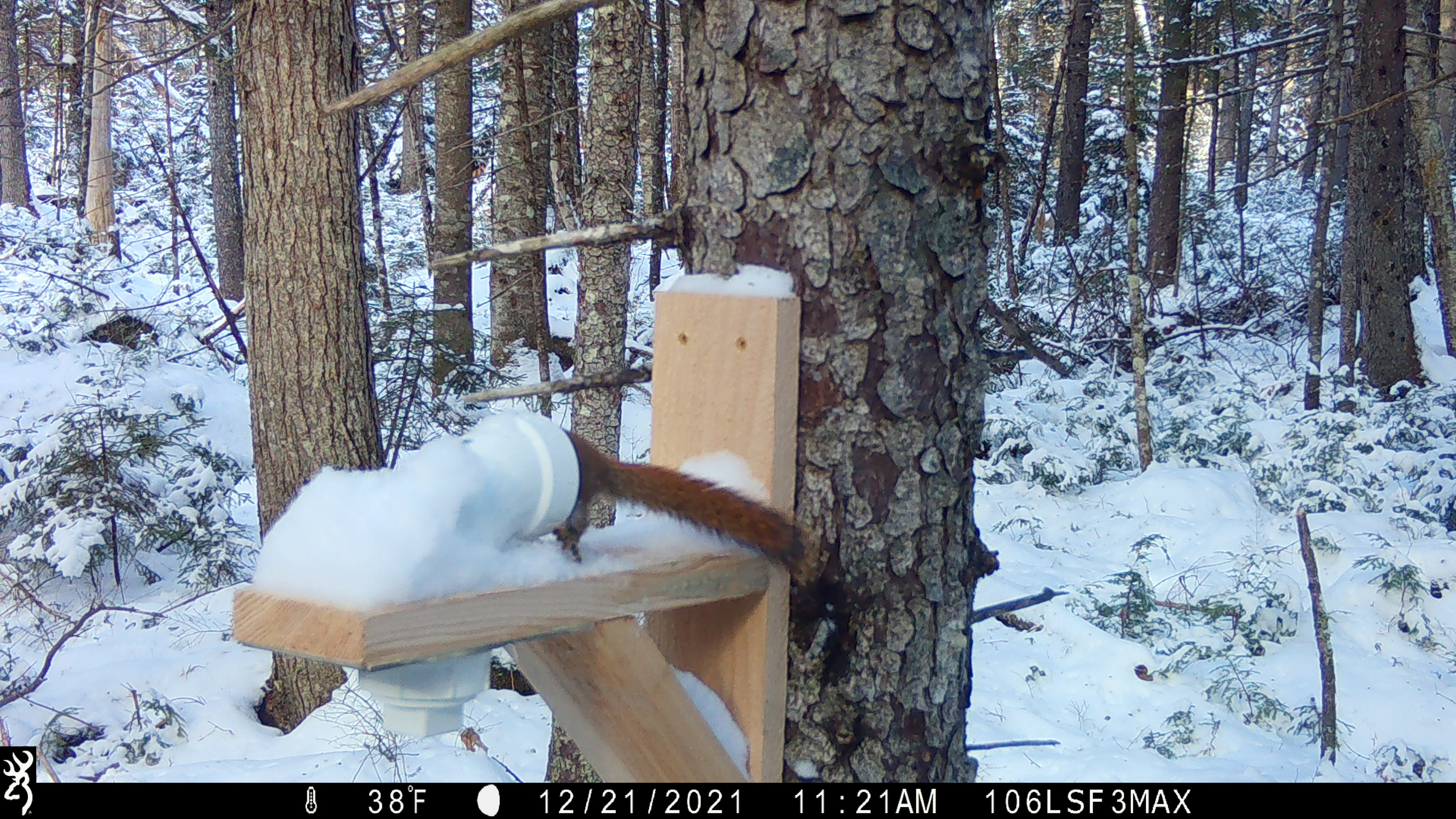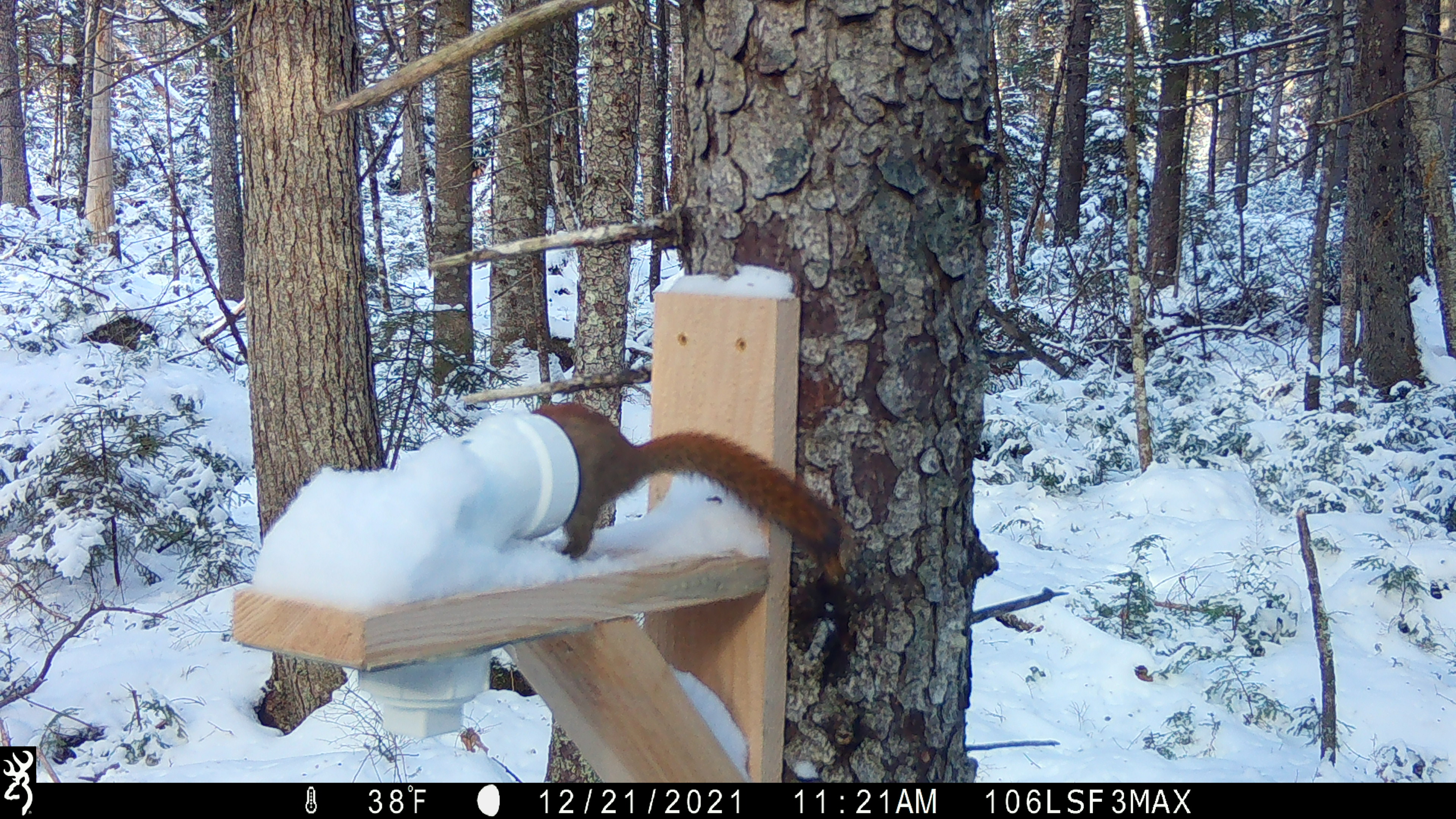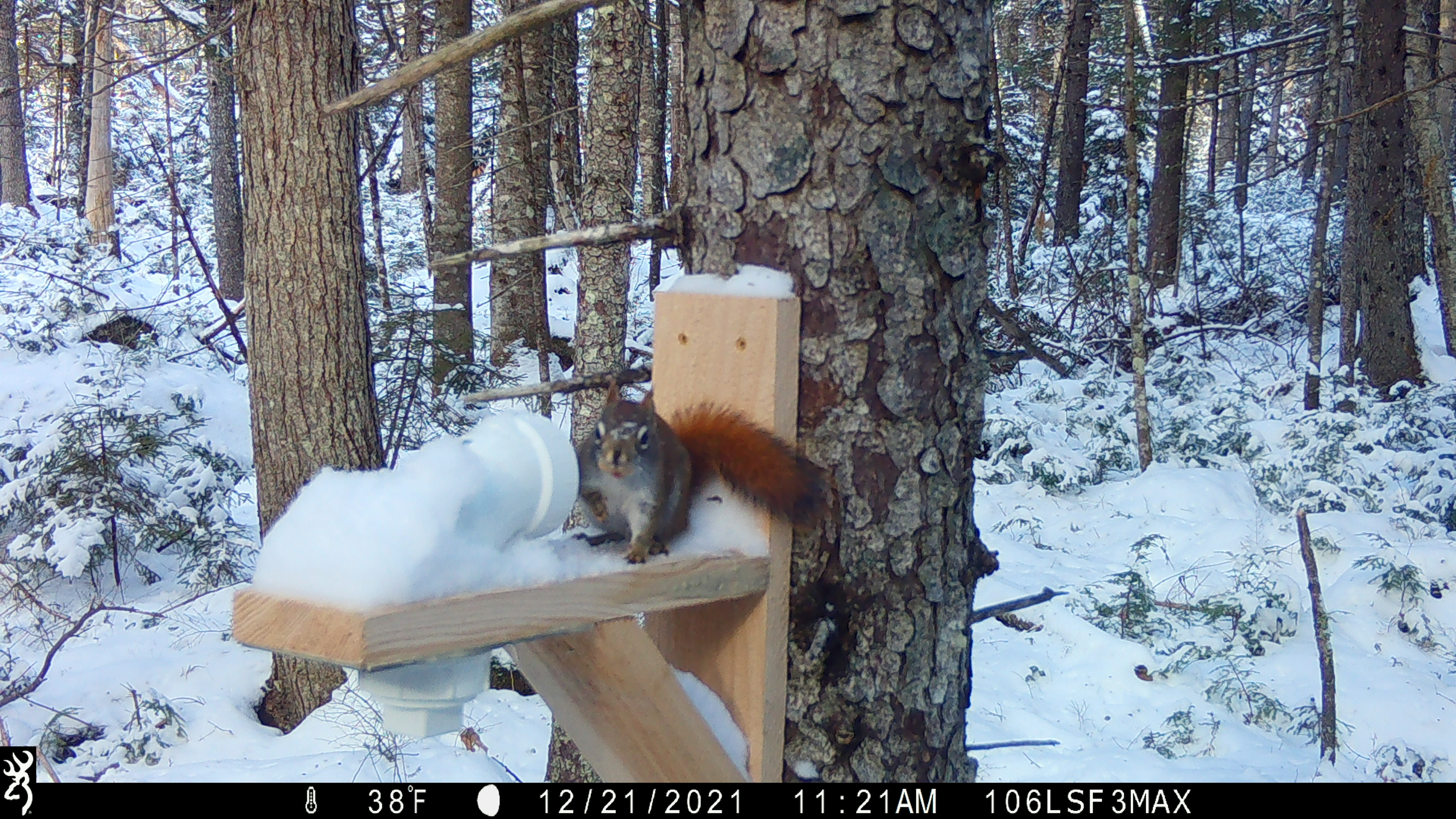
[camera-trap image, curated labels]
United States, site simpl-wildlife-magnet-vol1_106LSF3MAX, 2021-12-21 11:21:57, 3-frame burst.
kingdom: Animalia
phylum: Chordata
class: Mammalia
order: Rodentia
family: Sciuridae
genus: Tamiasciurus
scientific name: Tamiasciurus hudsonicus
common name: red squirrel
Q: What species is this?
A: Red squirrel (Tamiasciurus hudsonicus).